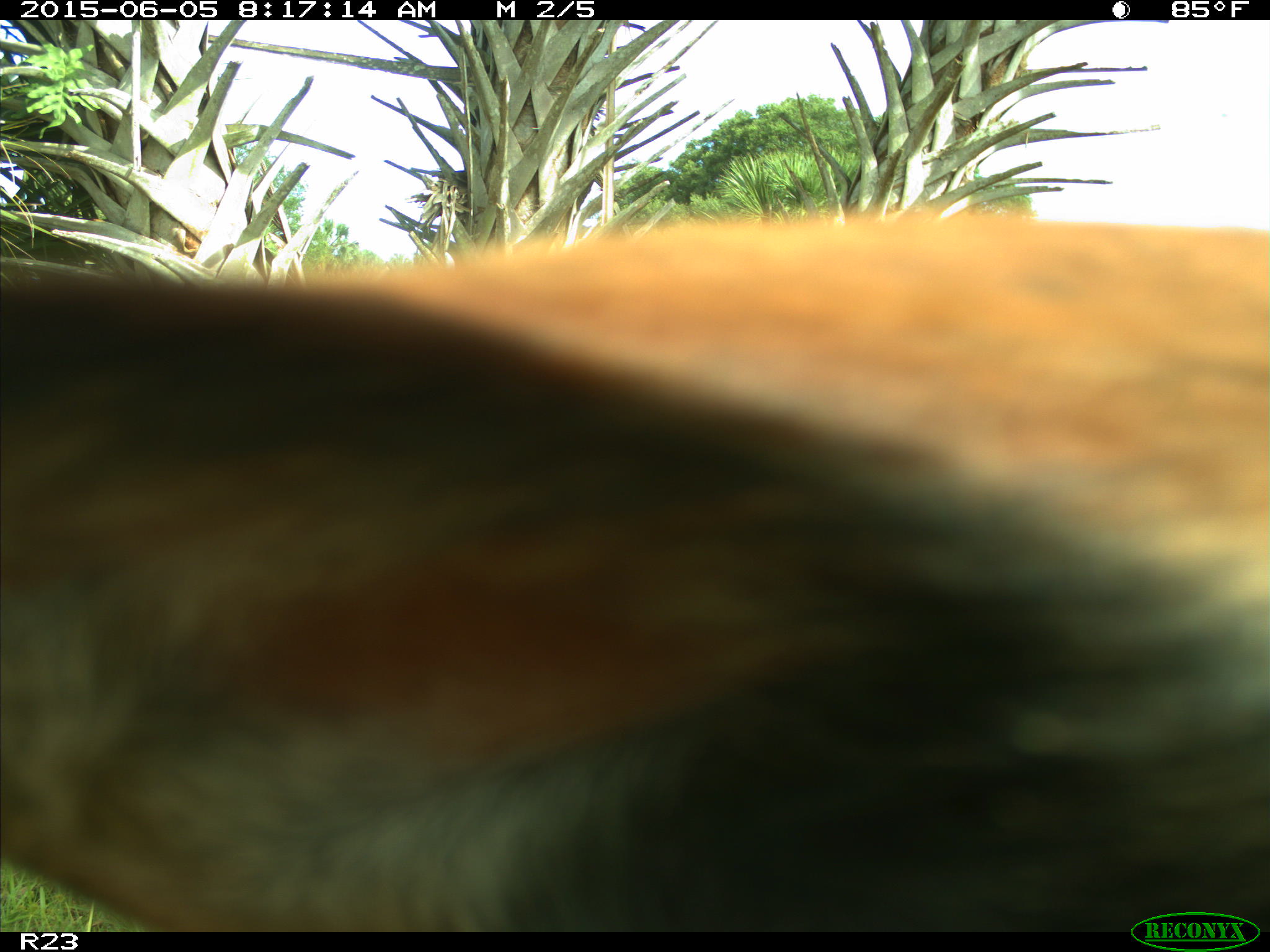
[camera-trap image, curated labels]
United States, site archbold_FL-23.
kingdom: Animalia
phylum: Chordata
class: Mammalia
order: Artiodactyla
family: Bovidae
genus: Bos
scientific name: Bos taurus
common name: domestic cow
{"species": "Bos taurus (domestic cow)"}